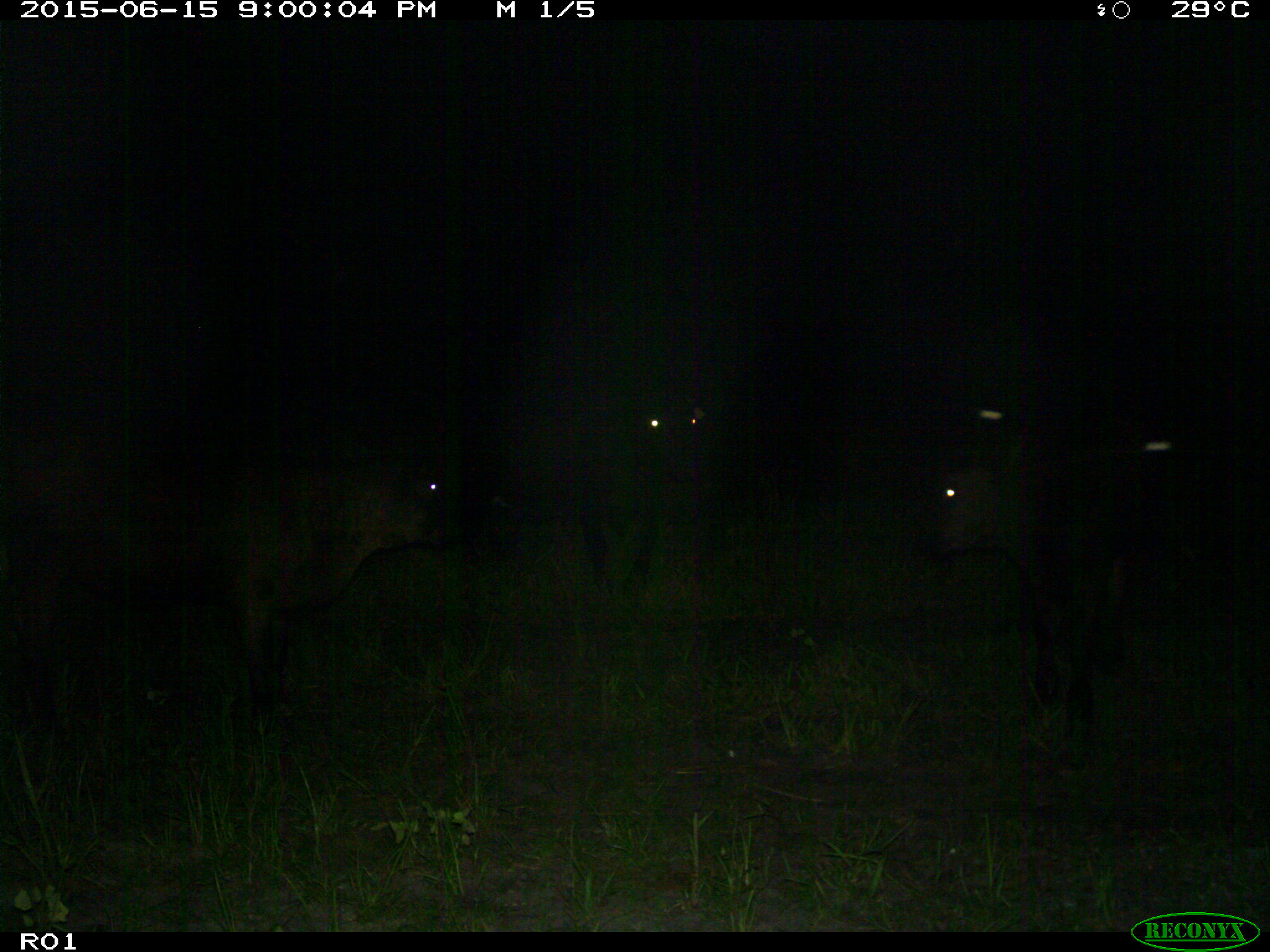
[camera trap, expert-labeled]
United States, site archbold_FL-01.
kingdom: Animalia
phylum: Chordata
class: Mammalia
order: Artiodactyla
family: Bovidae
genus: Bos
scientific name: Bos taurus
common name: domestic cow